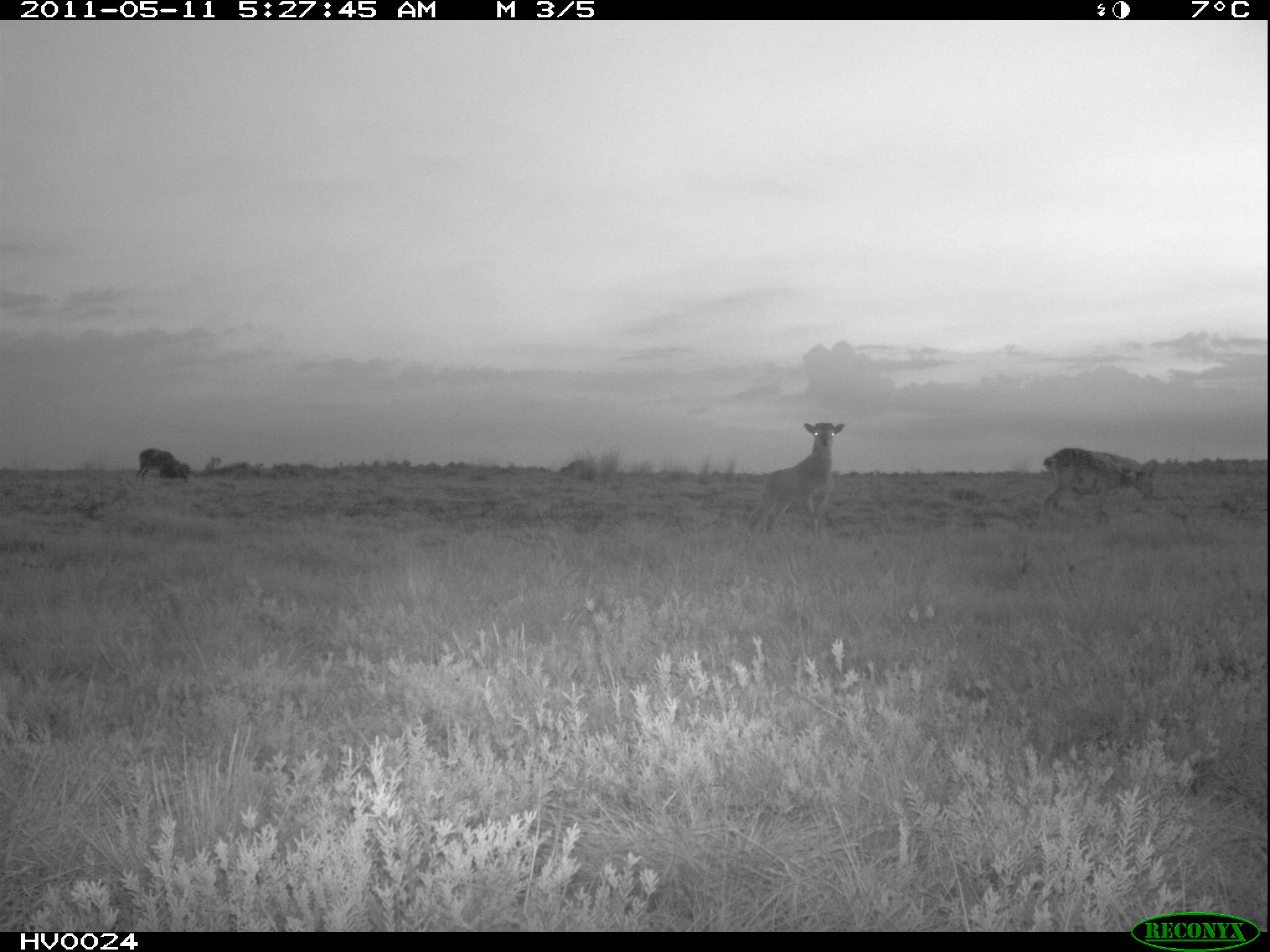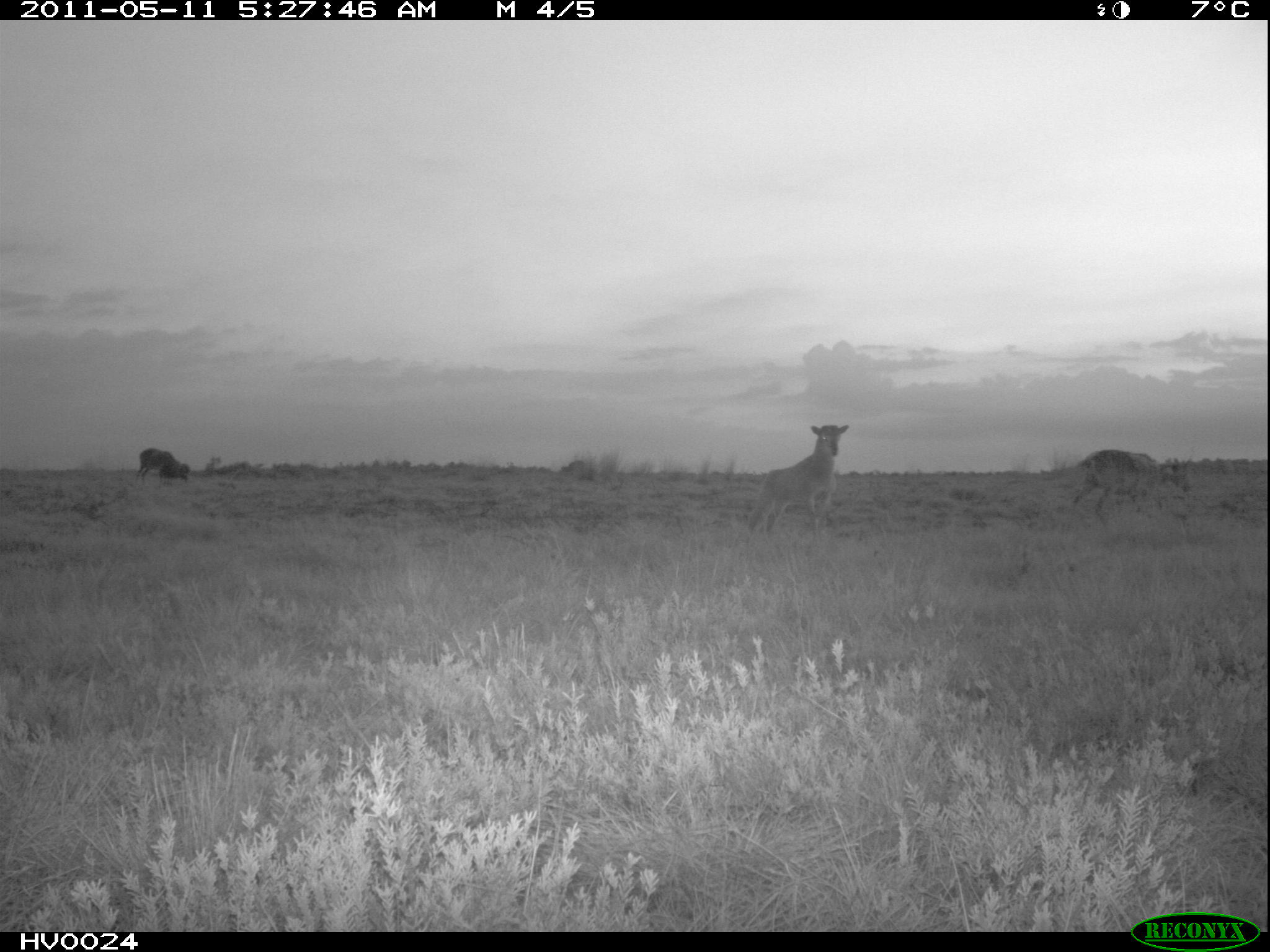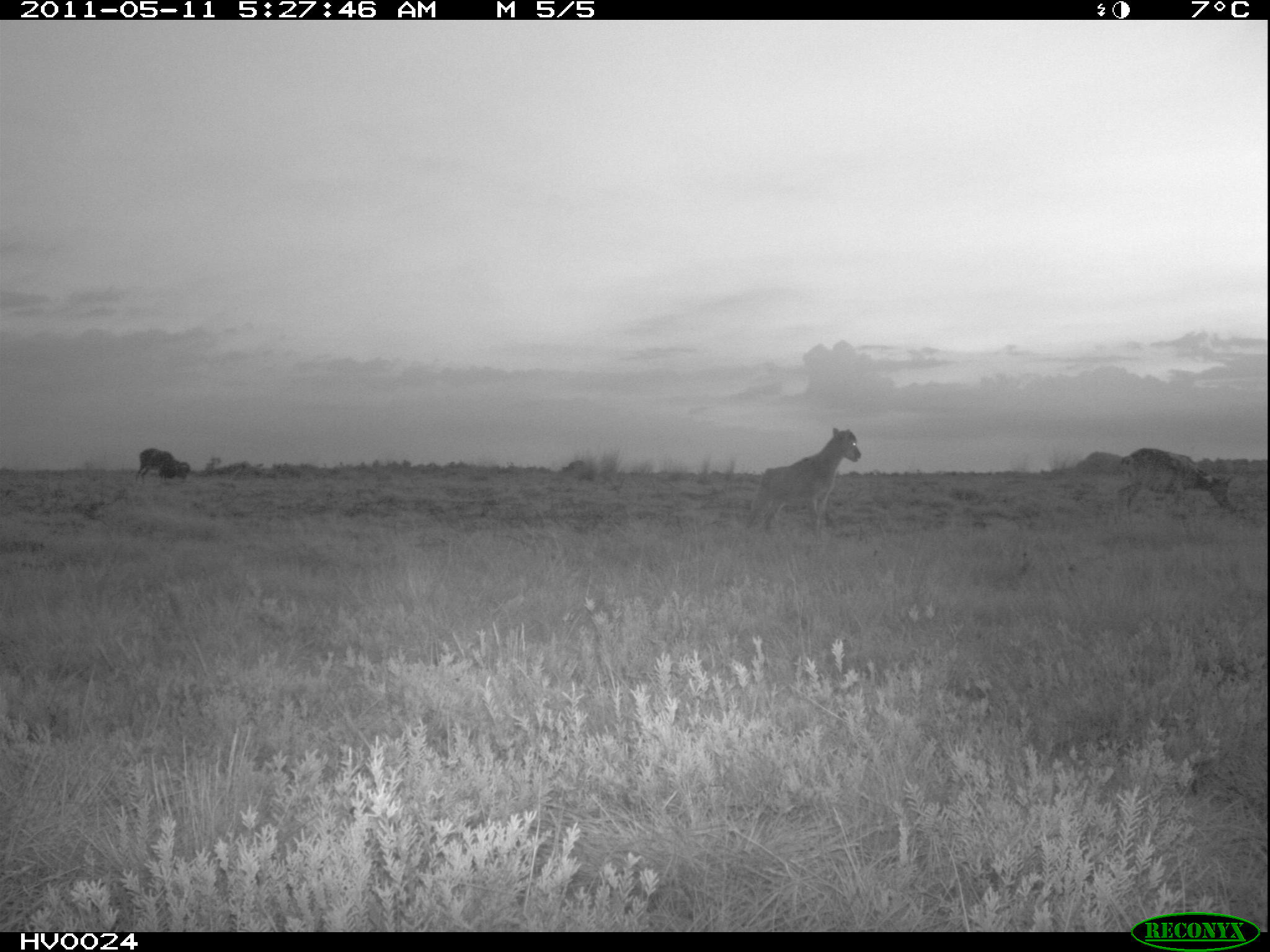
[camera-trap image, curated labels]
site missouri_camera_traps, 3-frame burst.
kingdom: Animalia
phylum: Chordata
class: Mammalia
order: Artiodactyla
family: Bovidae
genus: Ovis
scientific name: Ovis ammon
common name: mouflon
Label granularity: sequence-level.